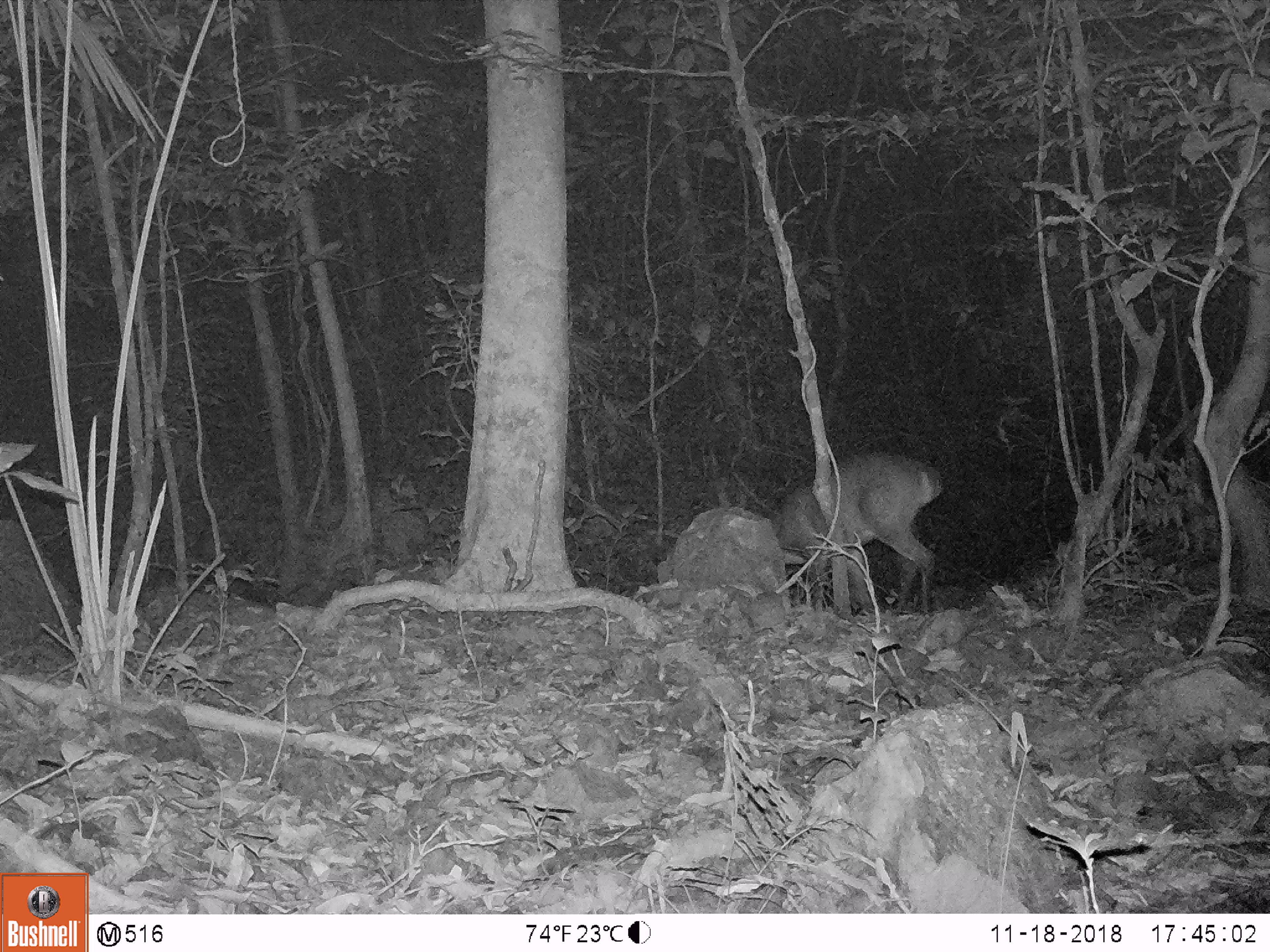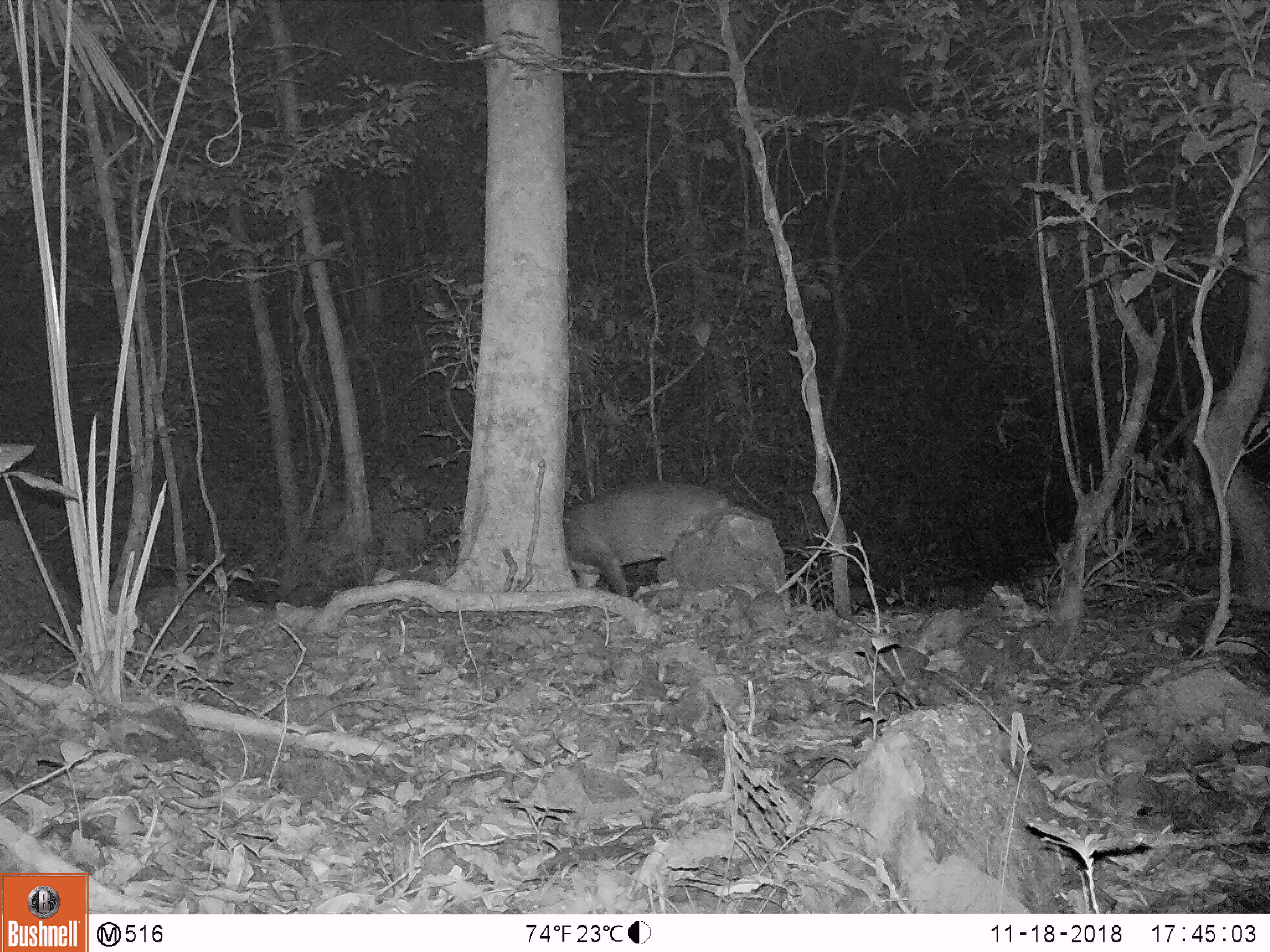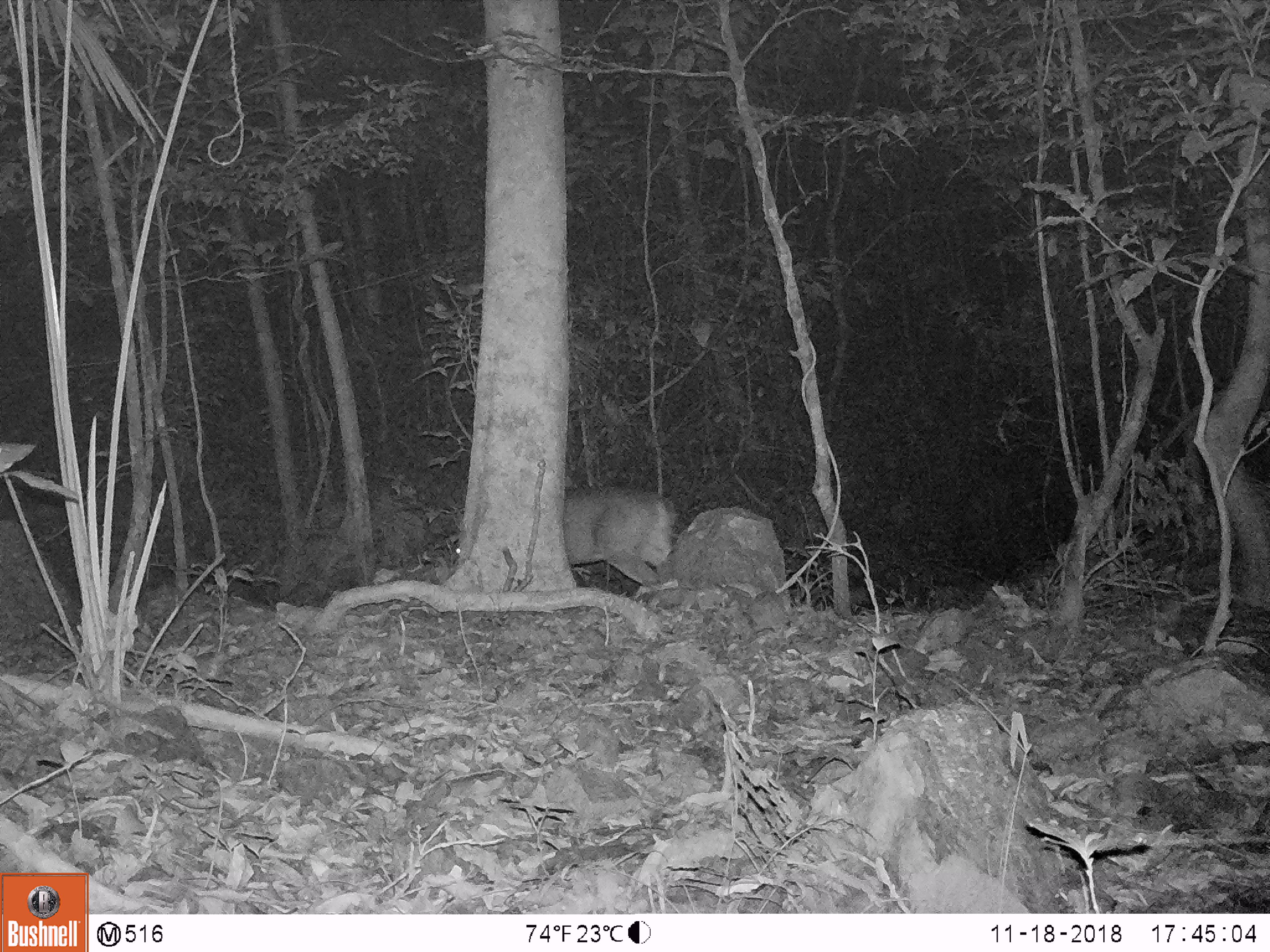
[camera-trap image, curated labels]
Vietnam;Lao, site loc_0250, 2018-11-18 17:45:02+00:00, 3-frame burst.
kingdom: Animalia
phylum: Chordata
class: Mammalia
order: Artiodactyla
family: Cervidae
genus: Muntiacus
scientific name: Muntiacus vuquangensis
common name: large-antlered muntjac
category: large antlered muntjac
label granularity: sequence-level